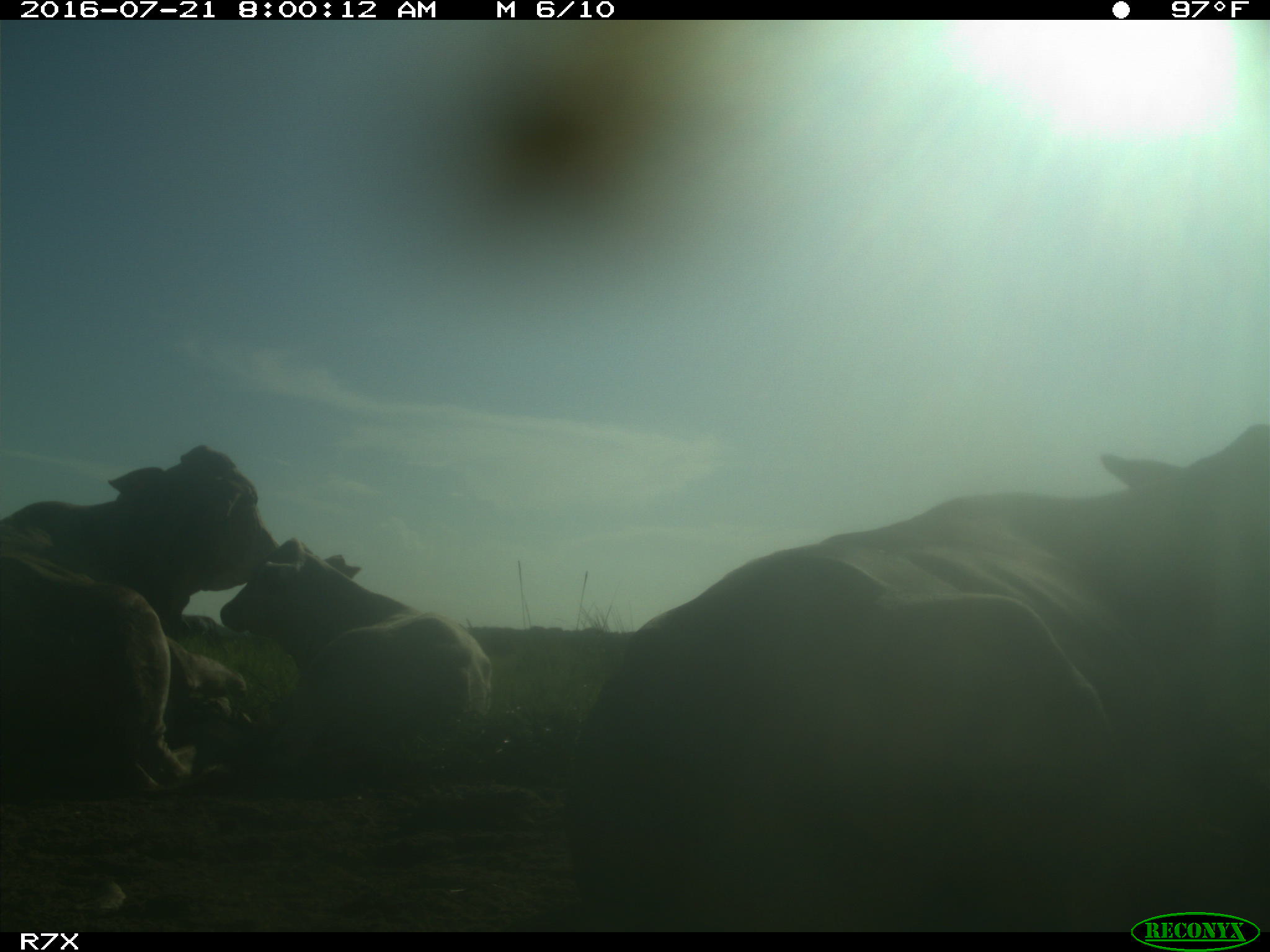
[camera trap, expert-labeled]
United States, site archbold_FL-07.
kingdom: Animalia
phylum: Chordata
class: Mammalia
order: Artiodactyla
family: Bovidae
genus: Bos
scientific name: Bos taurus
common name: domestic cow